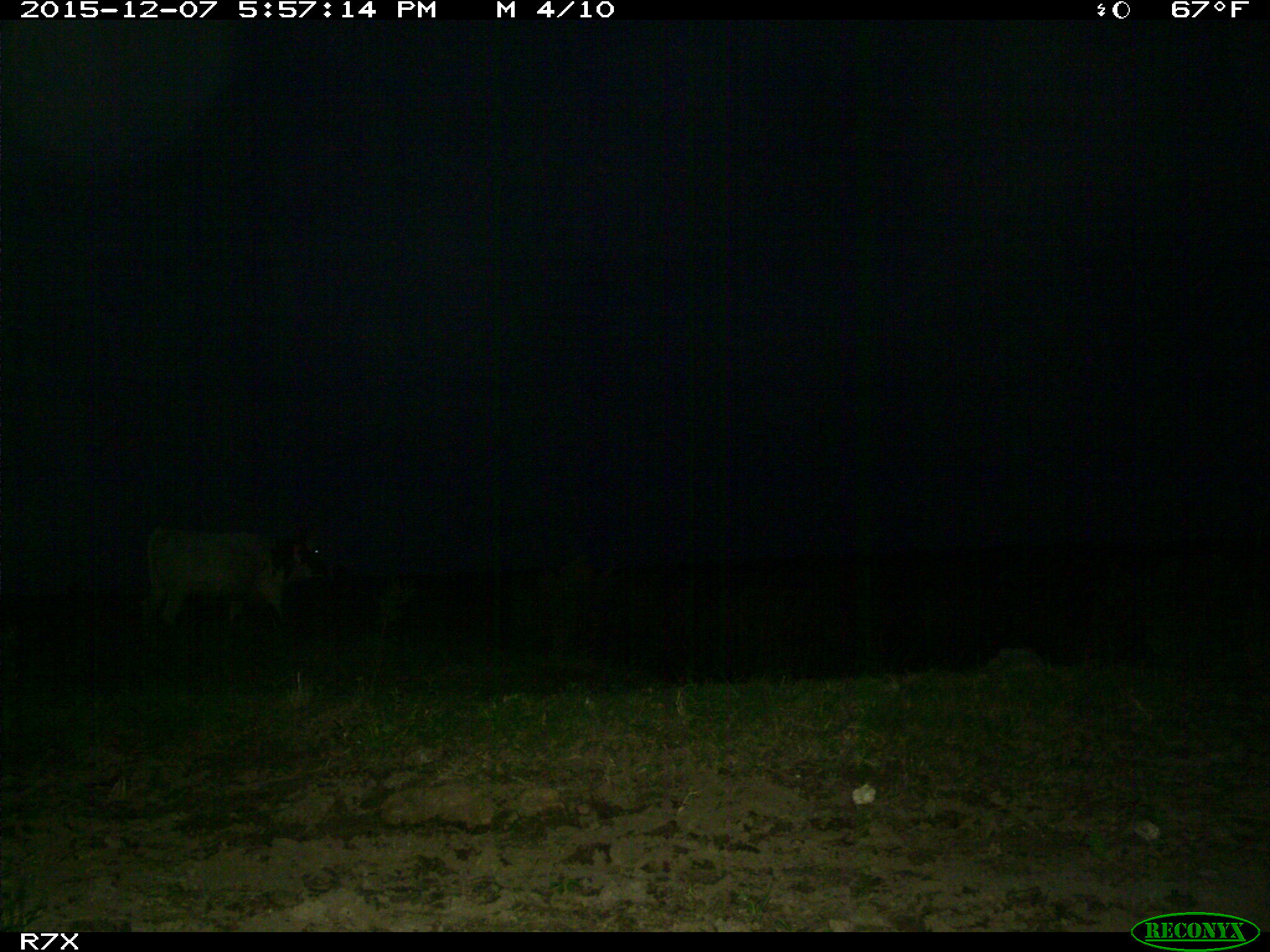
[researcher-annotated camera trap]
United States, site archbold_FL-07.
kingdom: Animalia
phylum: Chordata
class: Mammalia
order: Artiodactyla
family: Bovidae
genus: Bos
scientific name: Bos taurus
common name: domestic cow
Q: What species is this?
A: Bos taurus (domestic cow).